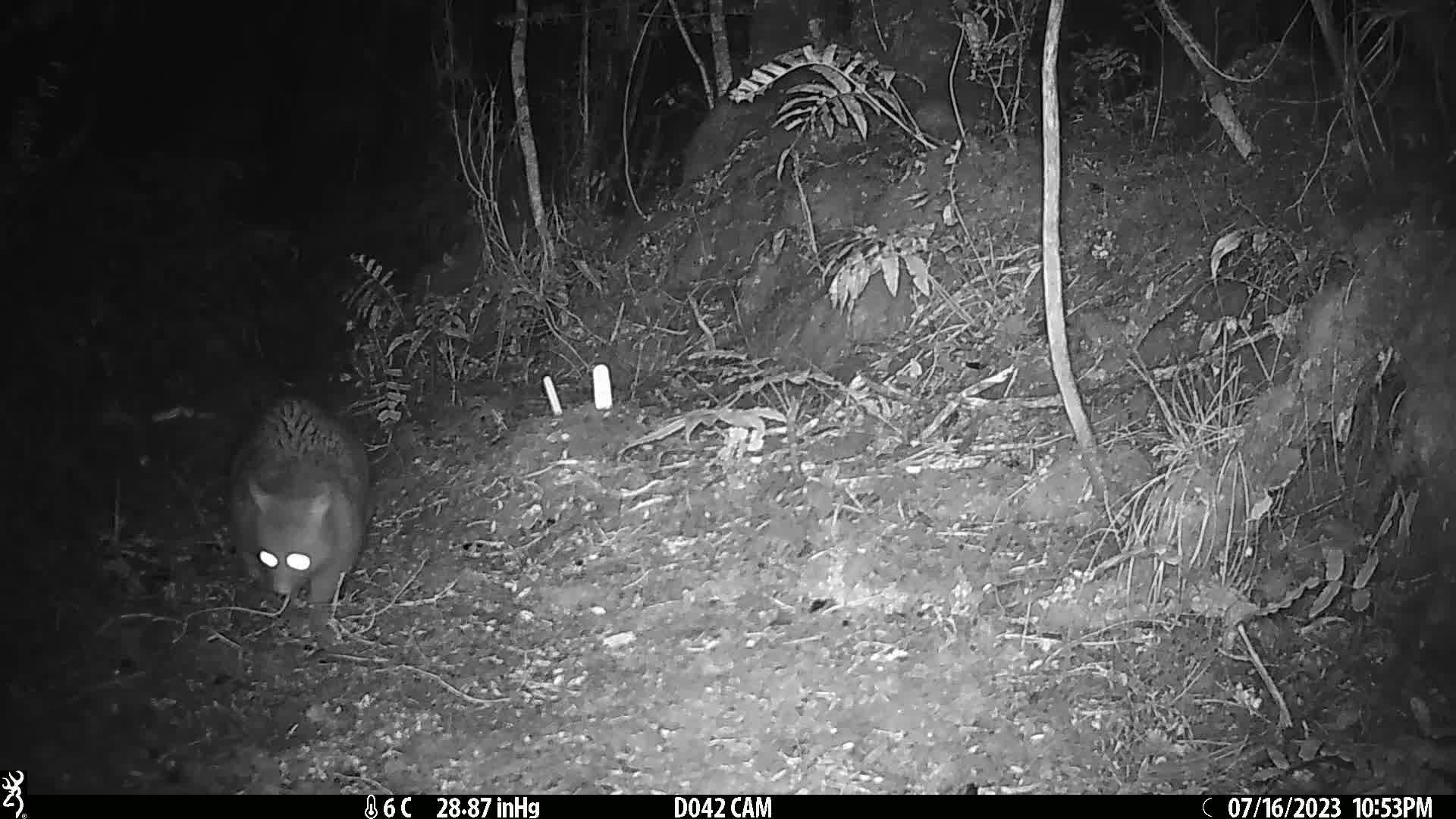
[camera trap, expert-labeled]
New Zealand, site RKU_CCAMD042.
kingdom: Animalia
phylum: Chordata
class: Mammalia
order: Diprotodontia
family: Phalangeridae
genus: Trichosurus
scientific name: Trichosurus vulpecula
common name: common brushtail possum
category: possum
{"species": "possum (common brushtail possum) (Trichosurus vulpecula)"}